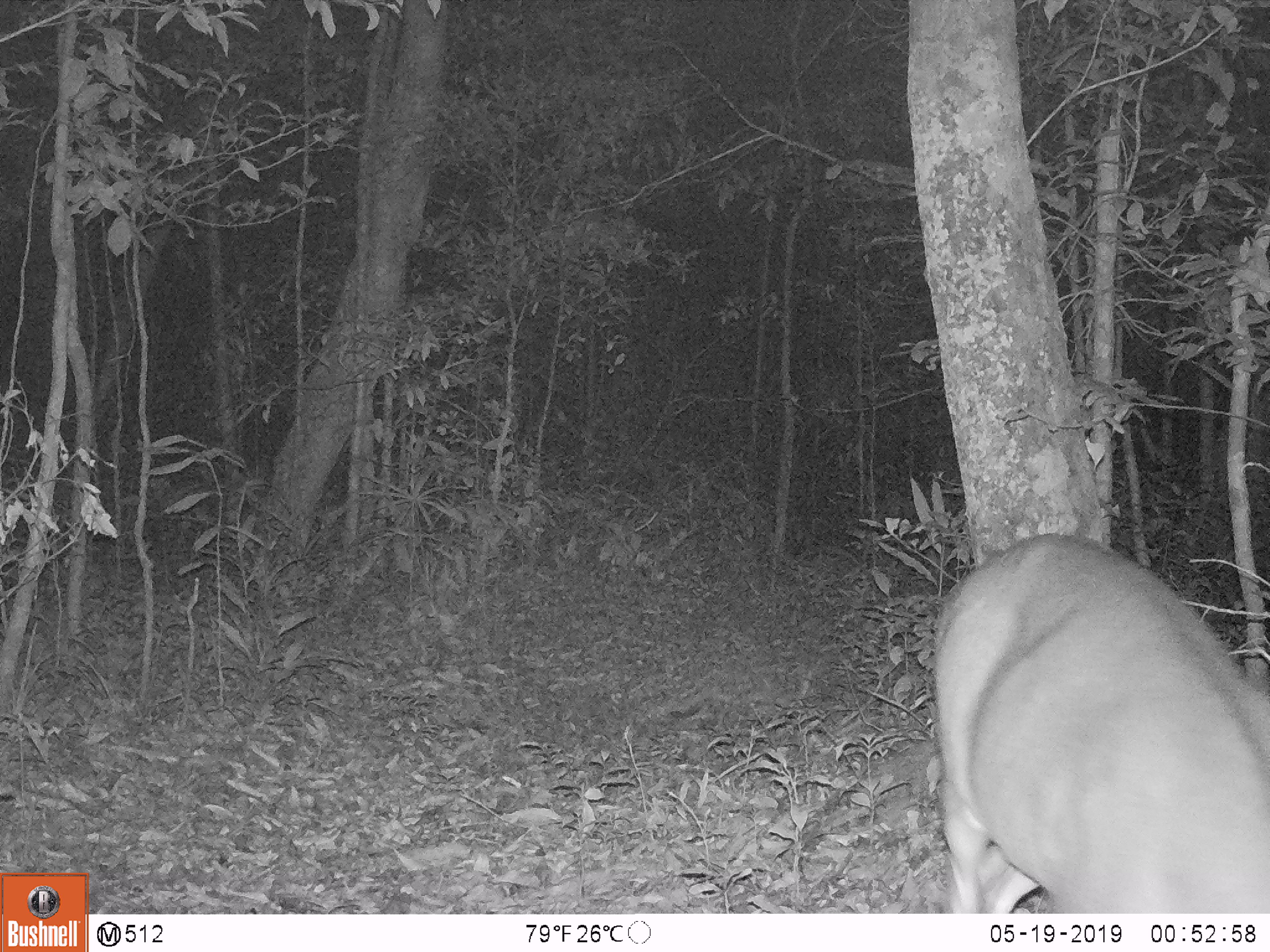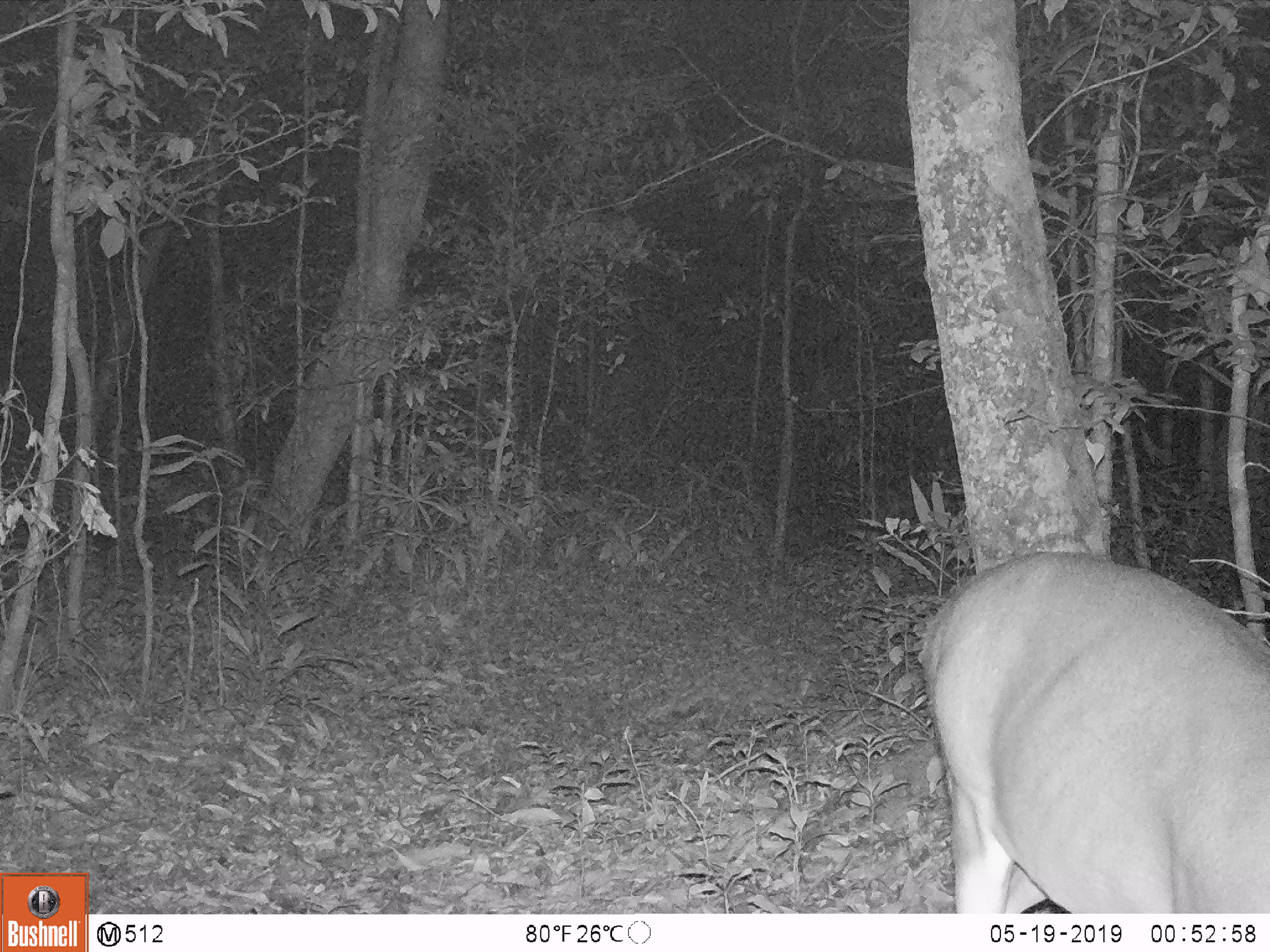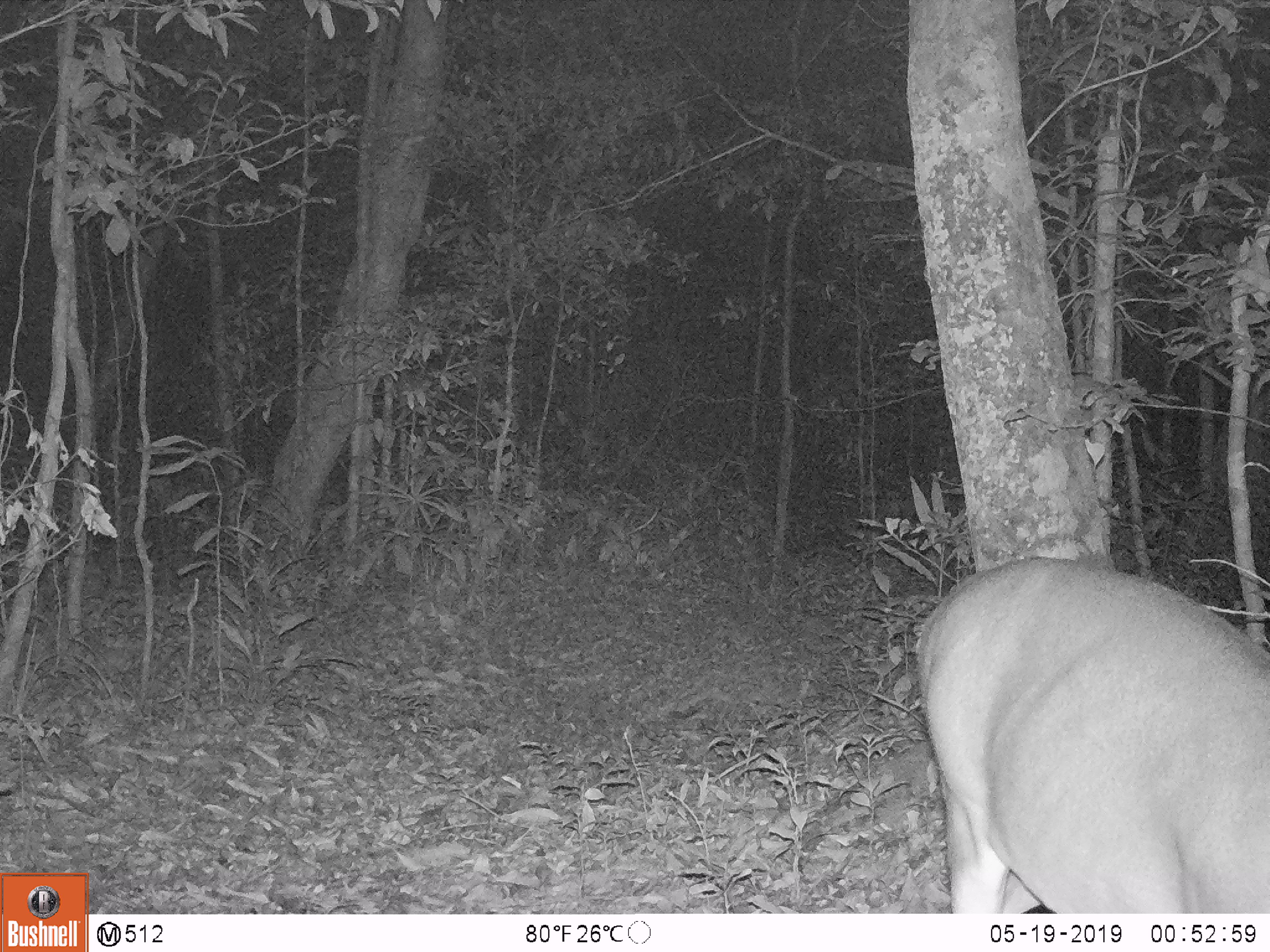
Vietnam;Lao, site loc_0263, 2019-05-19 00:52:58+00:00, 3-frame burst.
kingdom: Animalia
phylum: Chordata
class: Mammalia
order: Artiodactyla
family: Cervidae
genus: Muntiacus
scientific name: Muntiacus vuquangensis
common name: large-antlered muntjac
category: large antlered muntjac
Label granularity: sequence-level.